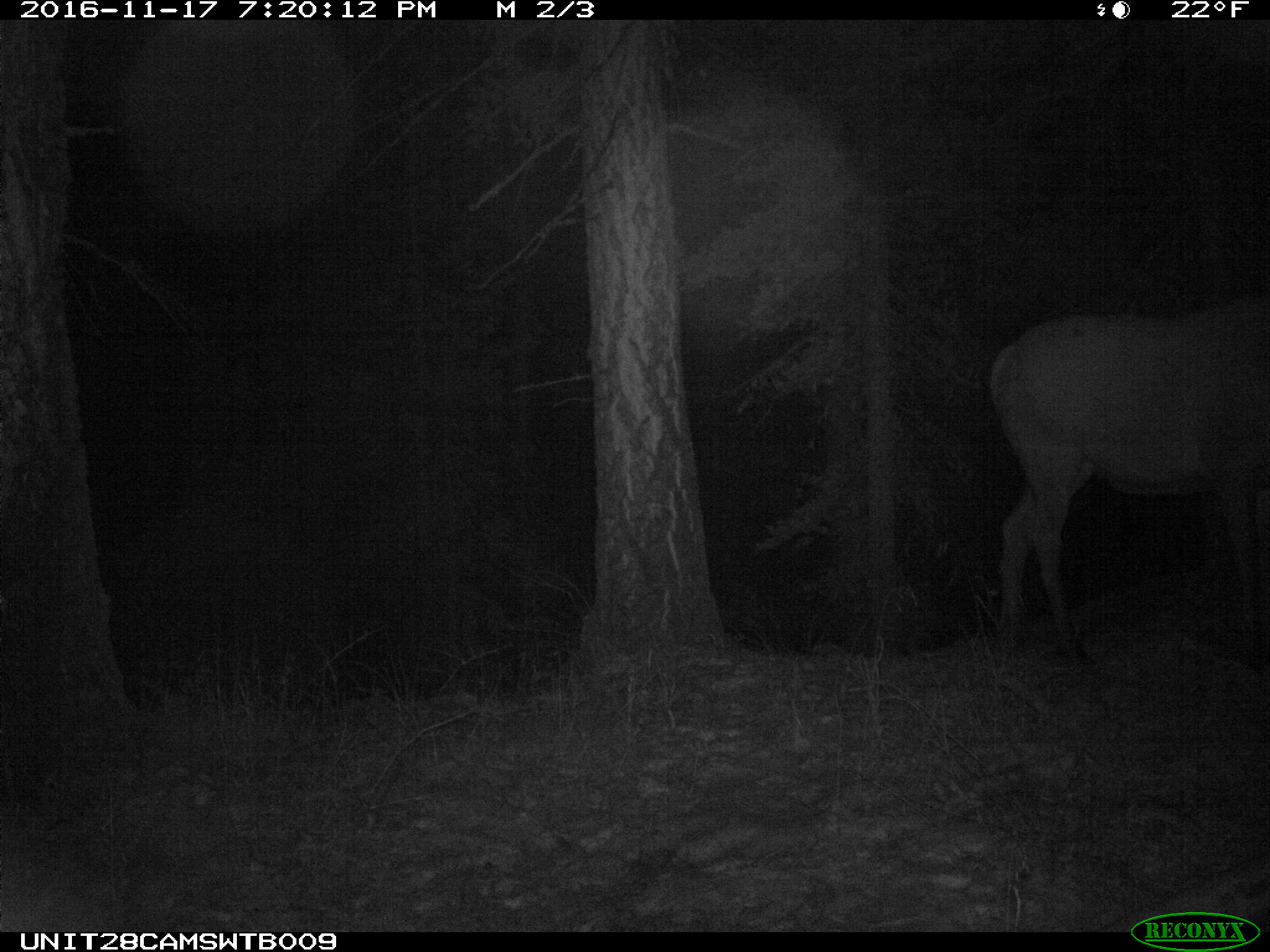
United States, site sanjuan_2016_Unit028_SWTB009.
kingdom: Animalia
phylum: Chordata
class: Mammalia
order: Artiodactyla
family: Cervidae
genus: Cervus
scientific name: Cervus elaphus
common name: red deer